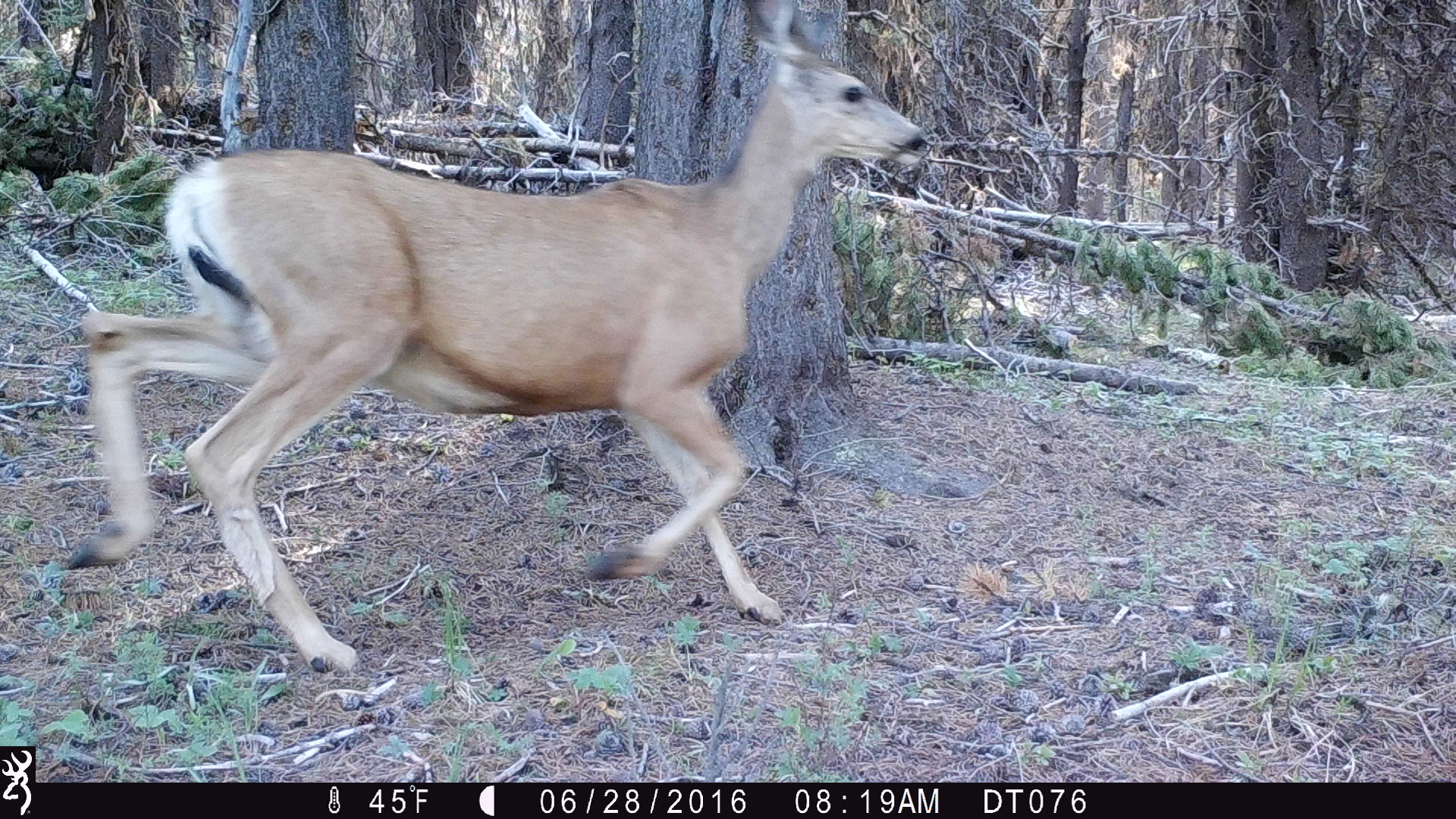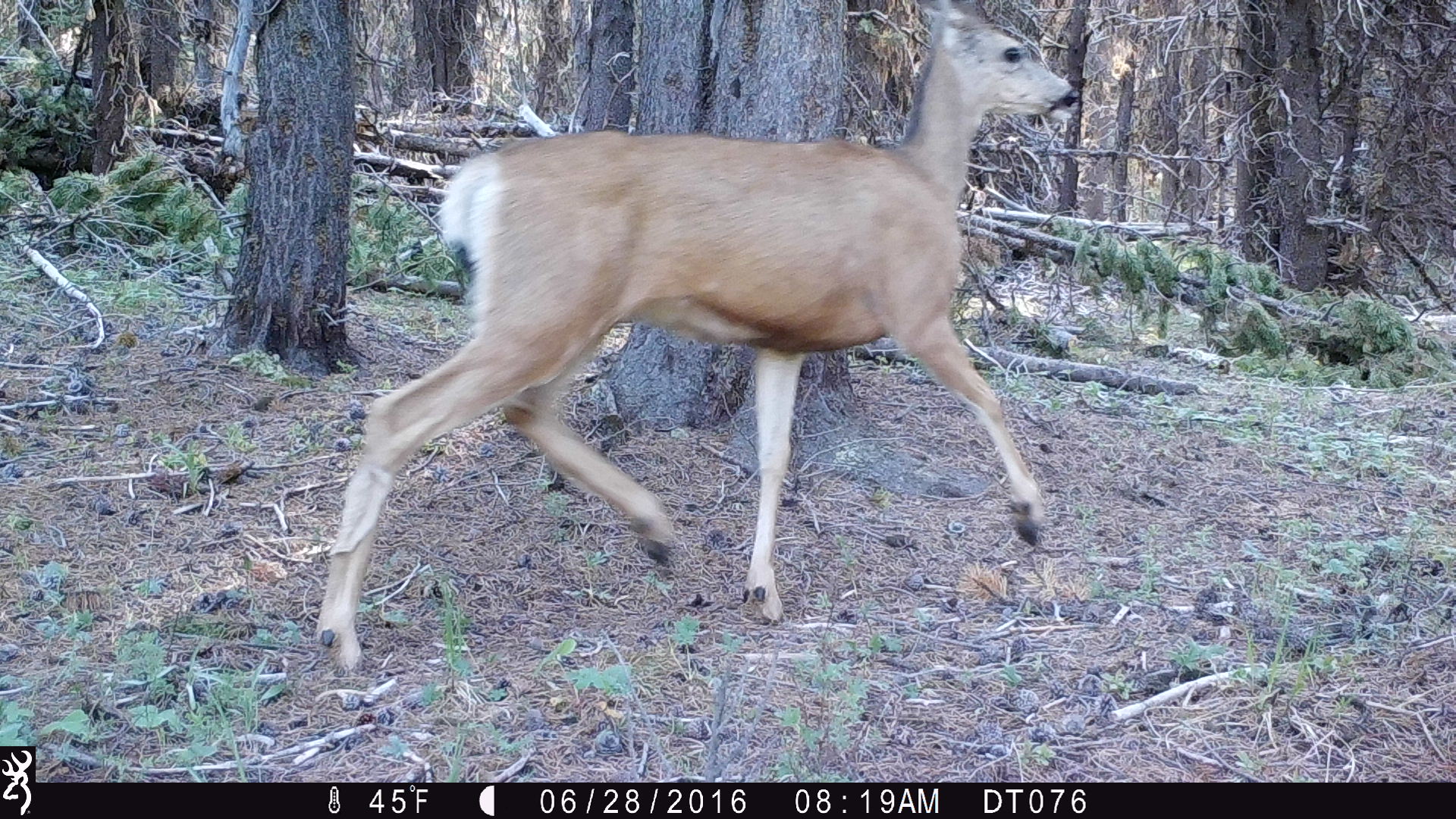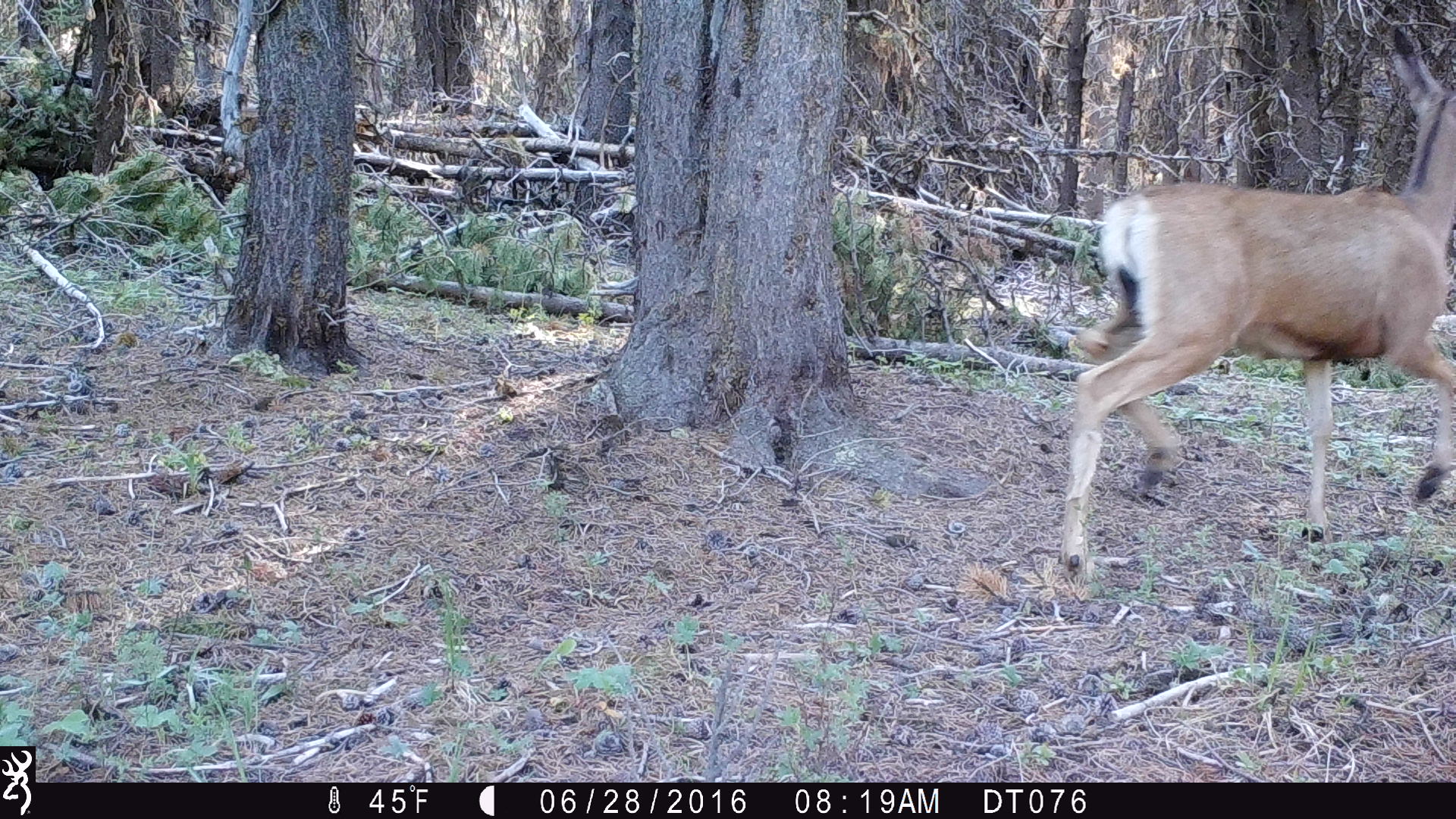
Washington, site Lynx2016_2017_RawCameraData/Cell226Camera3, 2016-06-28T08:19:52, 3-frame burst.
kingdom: Animalia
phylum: Chordata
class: Mammalia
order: Artiodactyla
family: Cervidae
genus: Odocoileus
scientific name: Odocoileus hemionus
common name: mule deer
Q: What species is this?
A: Odocoileus hemionus (mule deer).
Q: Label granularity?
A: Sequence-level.